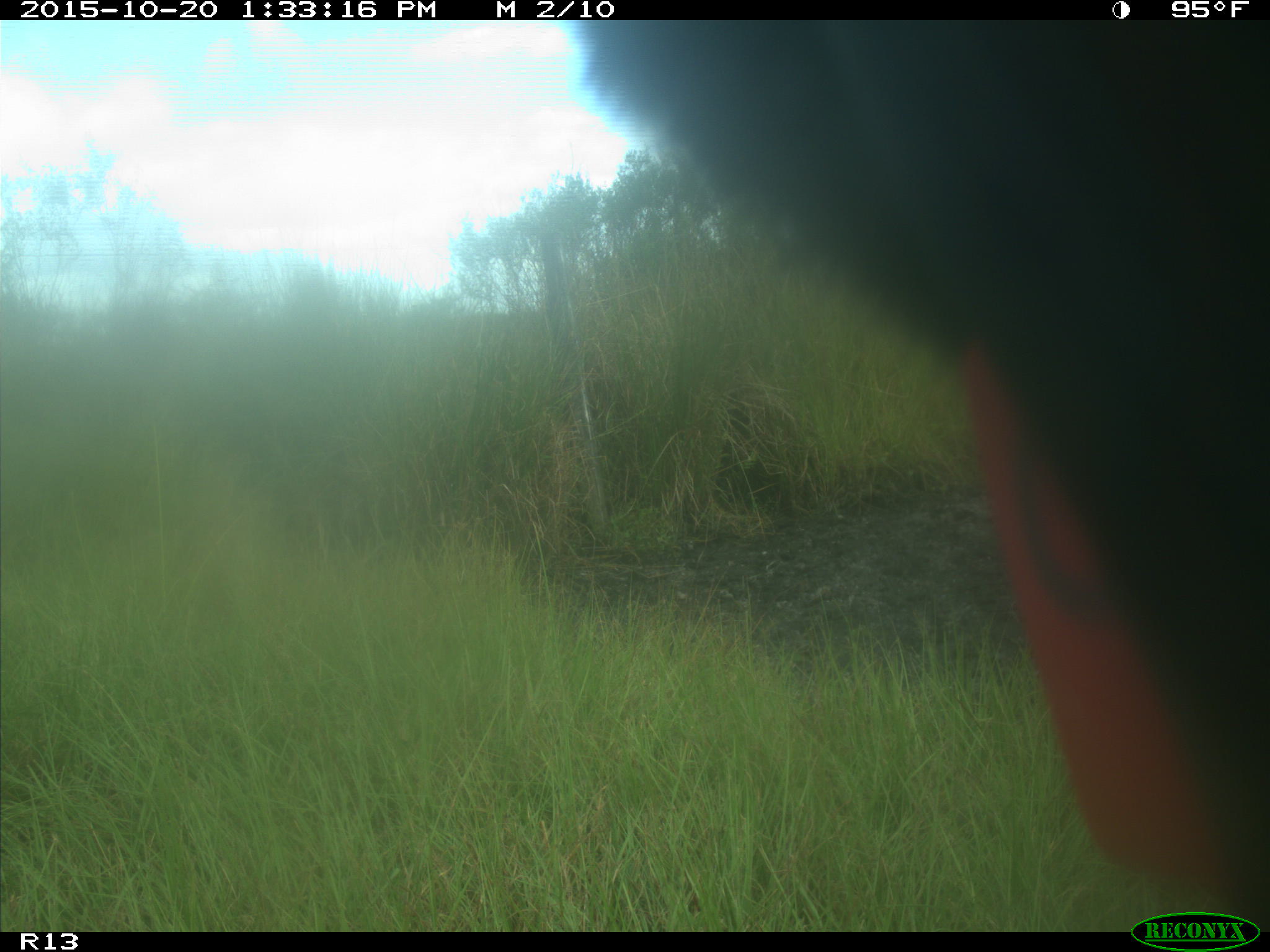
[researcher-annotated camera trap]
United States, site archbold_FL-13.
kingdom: Animalia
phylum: Chordata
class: Mammalia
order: Artiodactyla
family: Bovidae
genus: Bos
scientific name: Bos taurus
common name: domestic cow